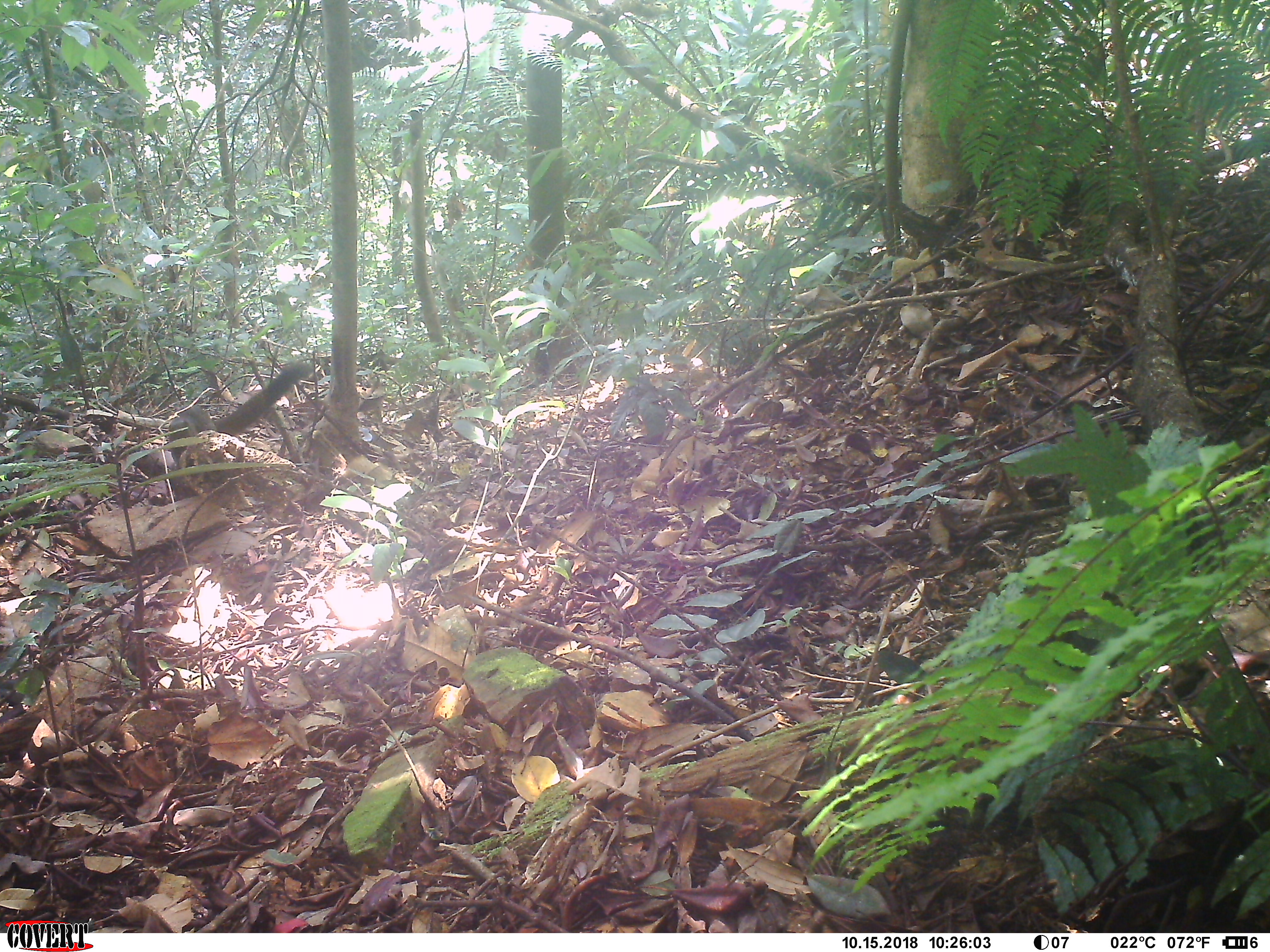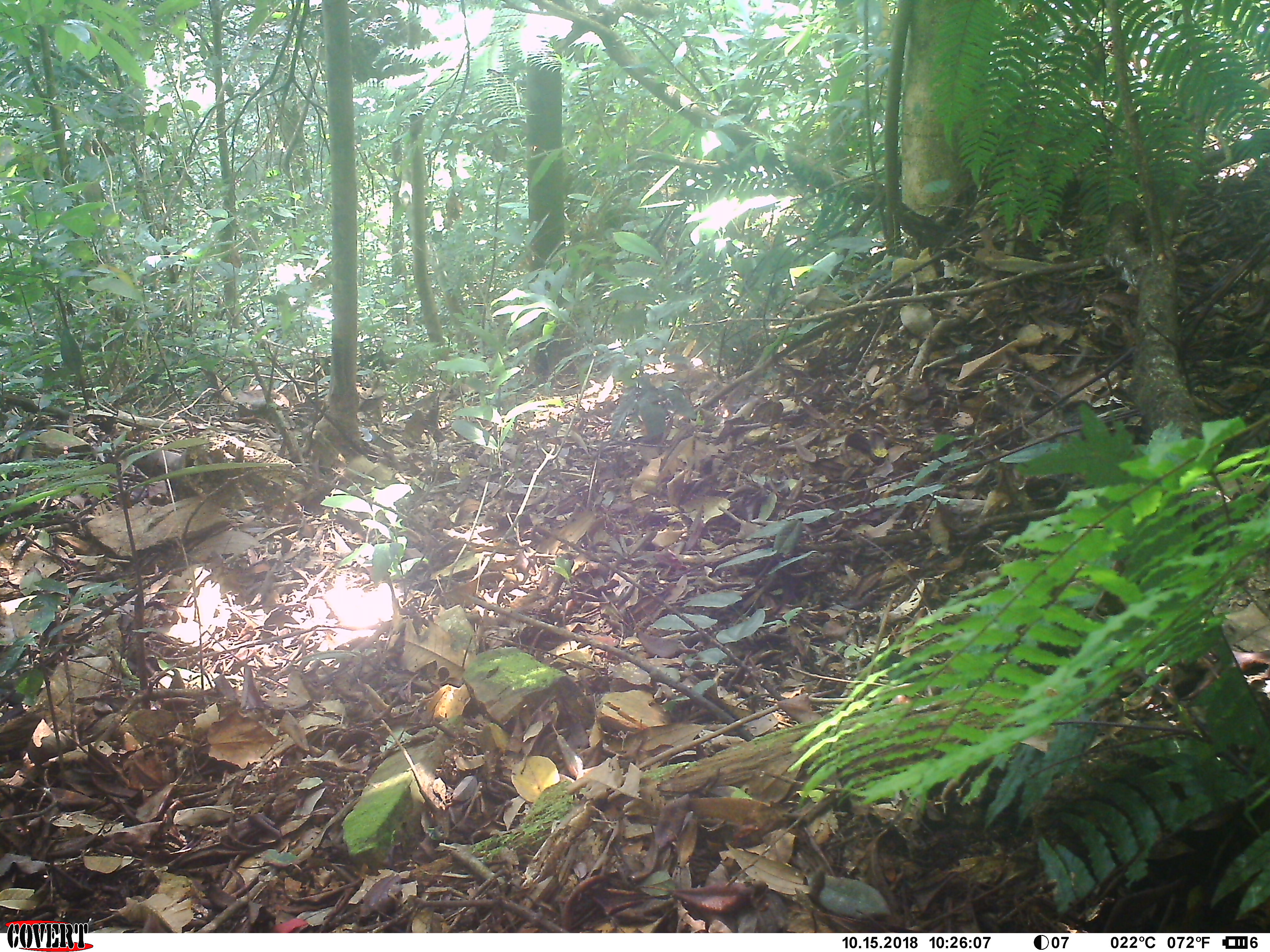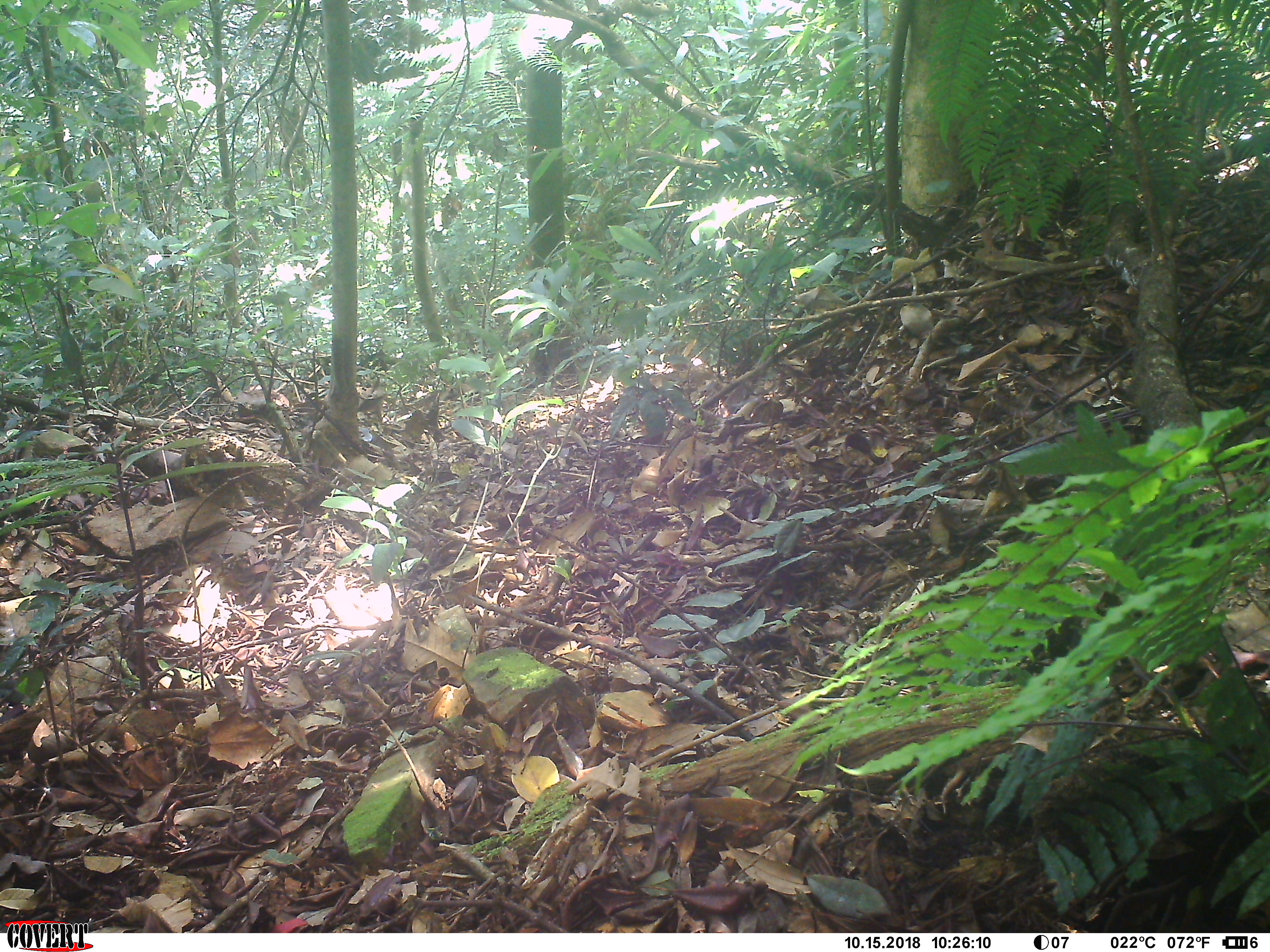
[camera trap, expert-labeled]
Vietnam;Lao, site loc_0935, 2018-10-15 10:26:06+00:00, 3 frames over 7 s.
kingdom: Animalia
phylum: Chordata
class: Mammalia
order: Rodentia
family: Sciuridae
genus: Sciurus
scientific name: Sciurus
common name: squirrel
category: unidentified squirrel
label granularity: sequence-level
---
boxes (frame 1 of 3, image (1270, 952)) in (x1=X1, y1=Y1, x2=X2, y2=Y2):
unidentified squirrel: (x1=168, y1=358, x2=311, y2=465)